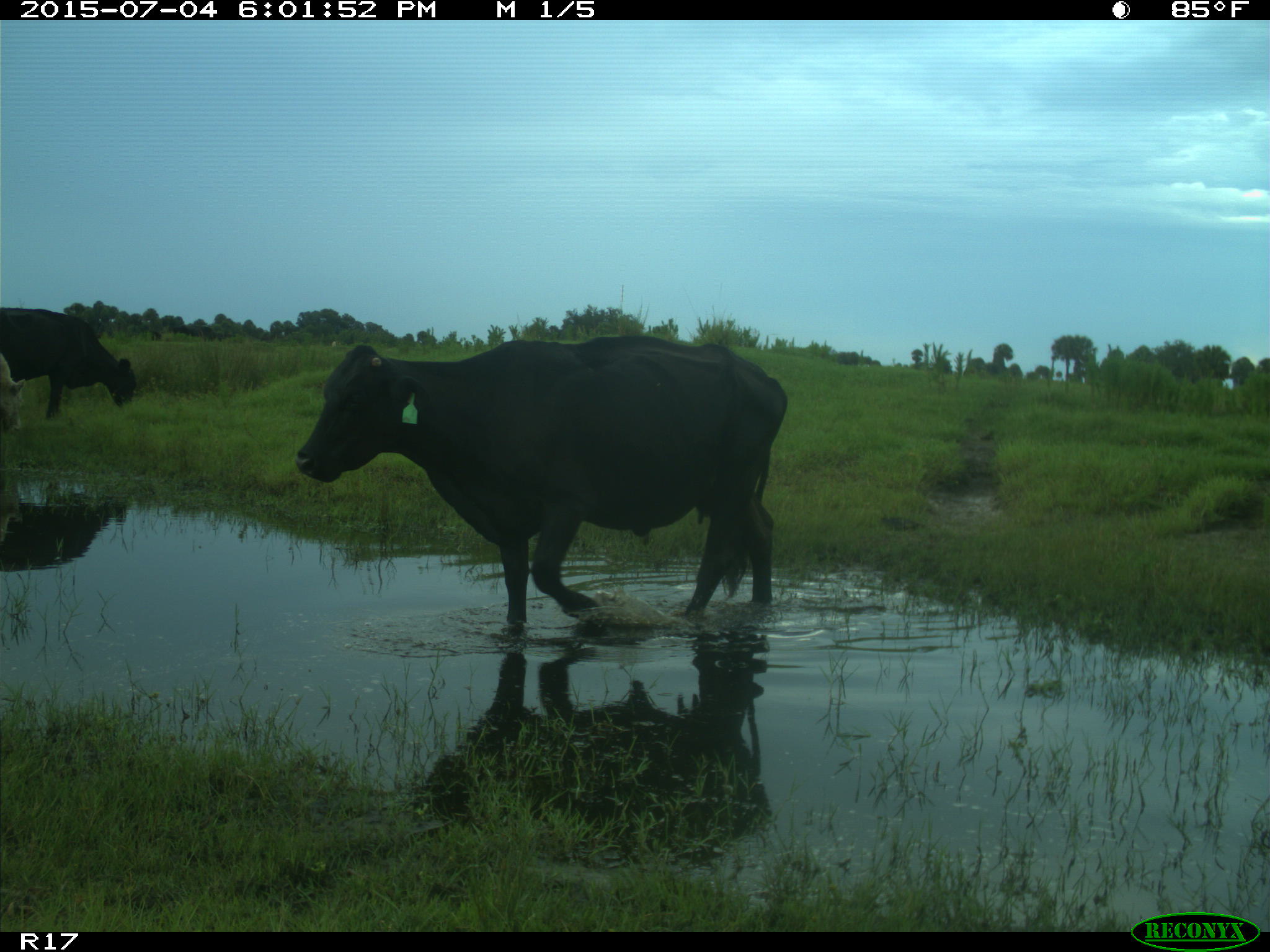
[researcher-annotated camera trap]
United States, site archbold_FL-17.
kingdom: Animalia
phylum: Chordata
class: Mammalia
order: Artiodactyla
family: Bovidae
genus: Bos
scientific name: Bos taurus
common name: domestic cow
Bos taurus (domestic cow).